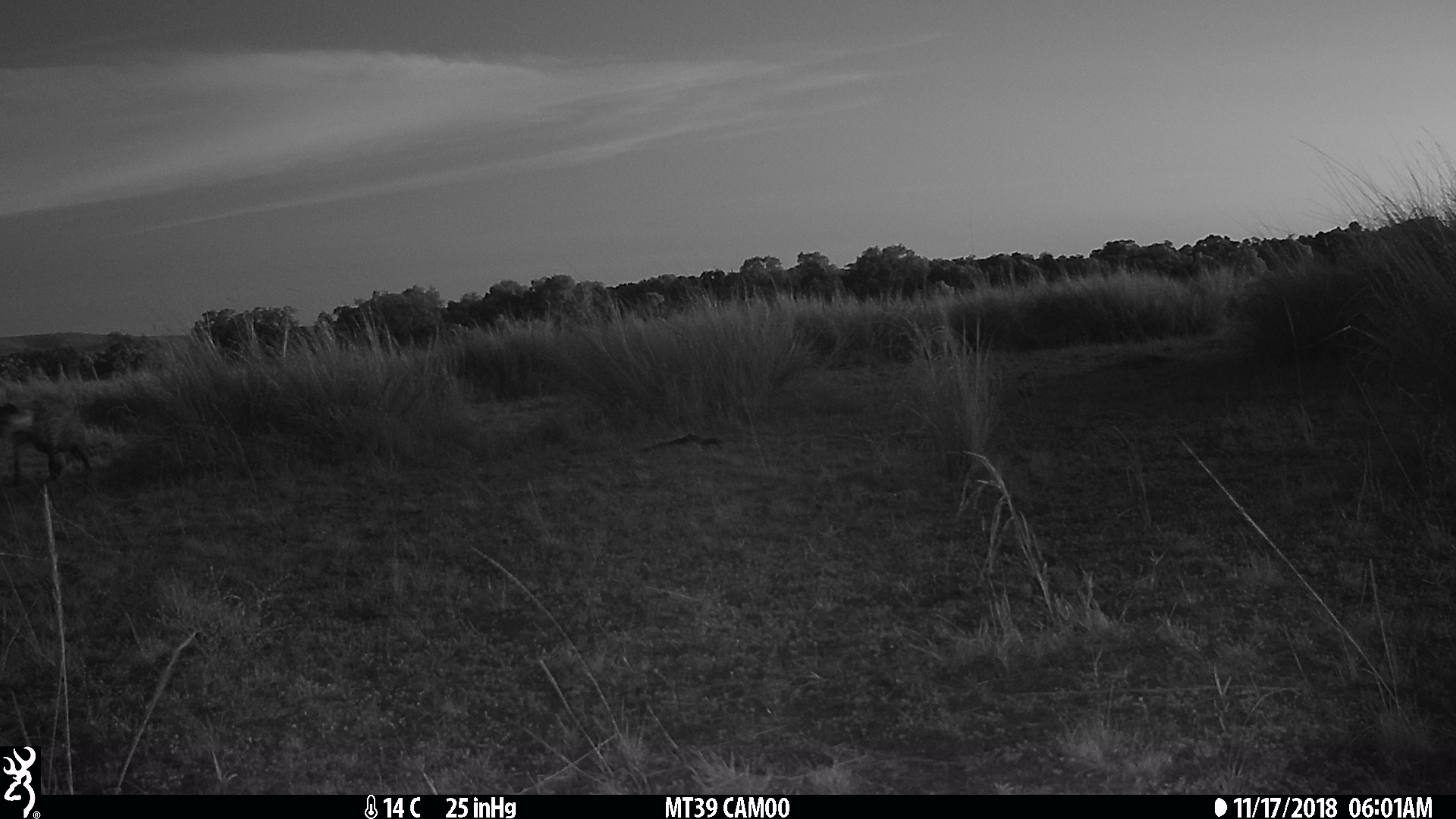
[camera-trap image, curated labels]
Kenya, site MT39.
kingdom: Animalia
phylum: Chordata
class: Mammalia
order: Carnivora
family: Hyaenidae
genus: Crocuta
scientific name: Crocuta crocuta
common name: spotted hyena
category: hyena spotted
Hyena spotted (spotted hyena) (Crocuta crocuta).